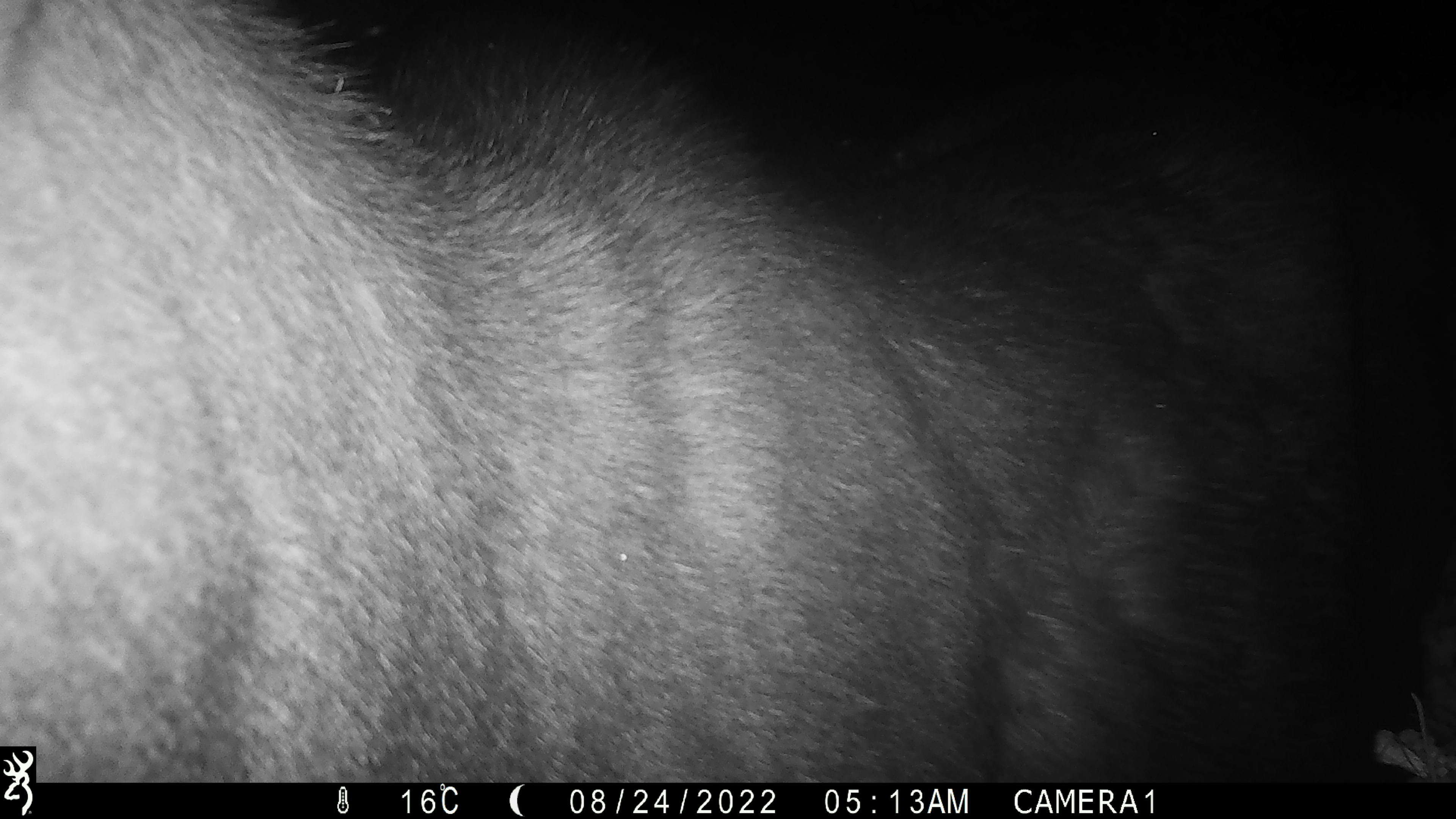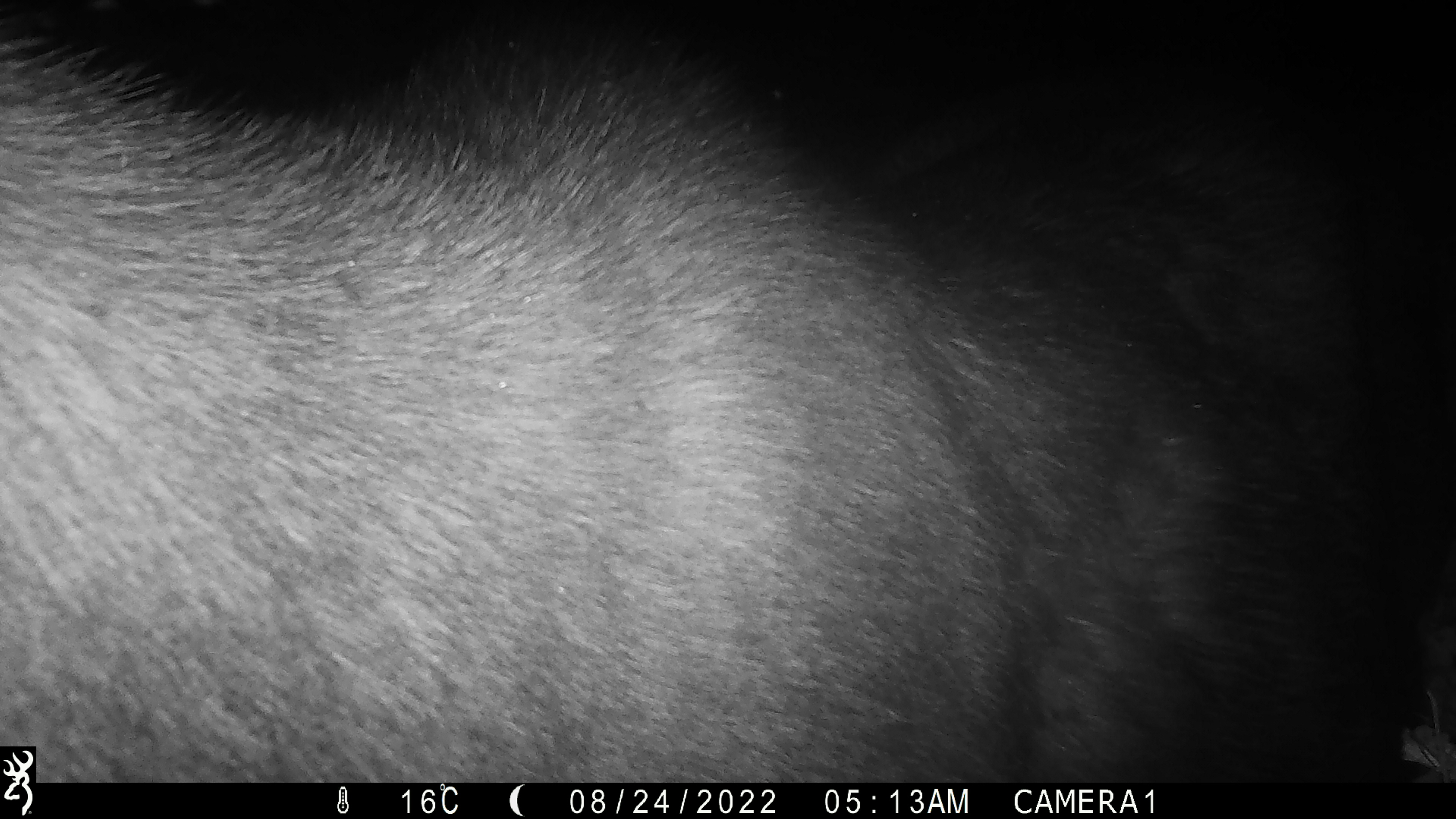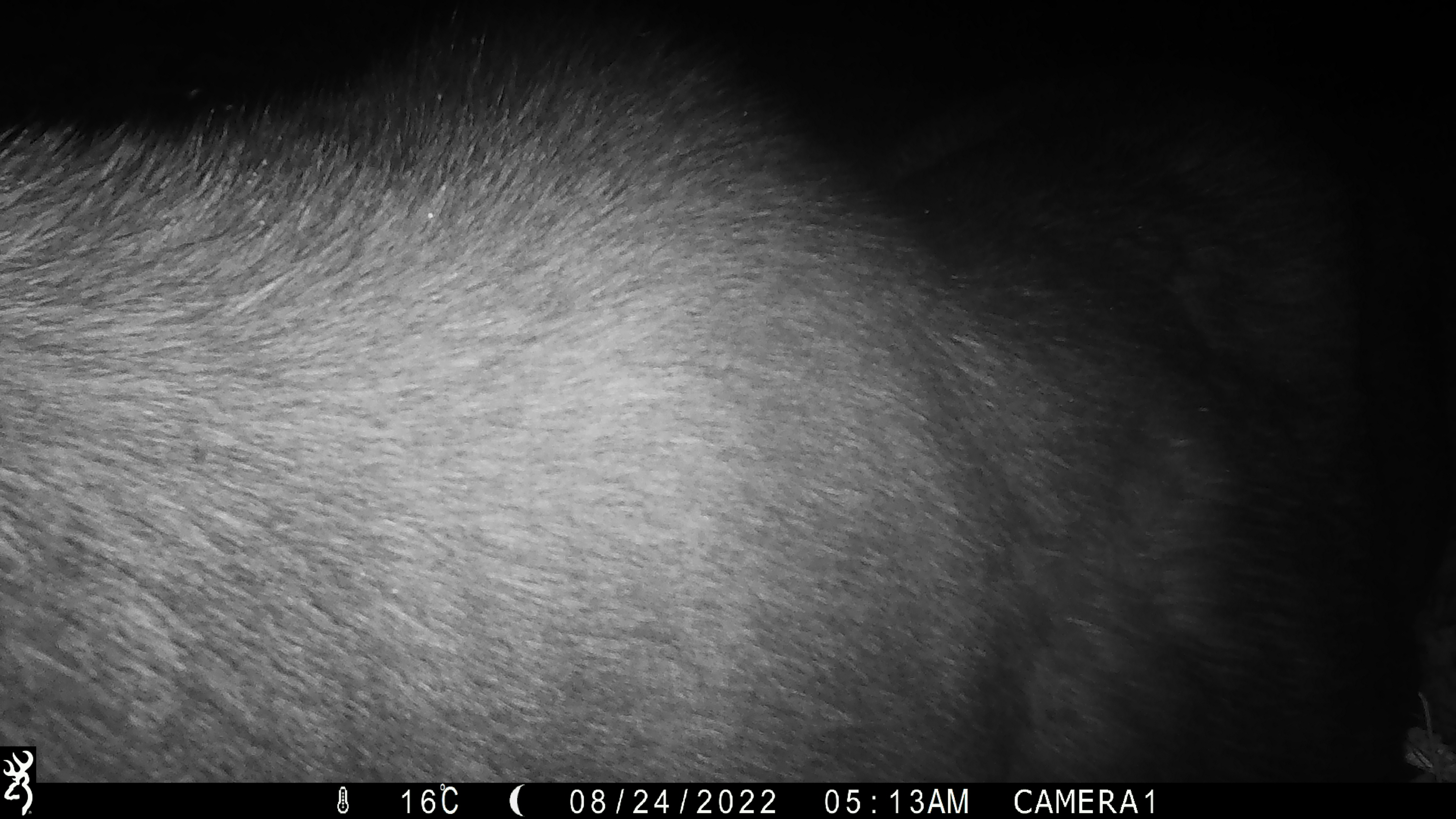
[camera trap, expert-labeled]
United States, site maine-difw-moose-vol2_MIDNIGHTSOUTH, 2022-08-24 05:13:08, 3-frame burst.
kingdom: Animalia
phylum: Chordata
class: Mammalia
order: Artiodactyla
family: Cervidae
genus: Alces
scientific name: Alces alces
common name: moose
Moose (Alces alces).